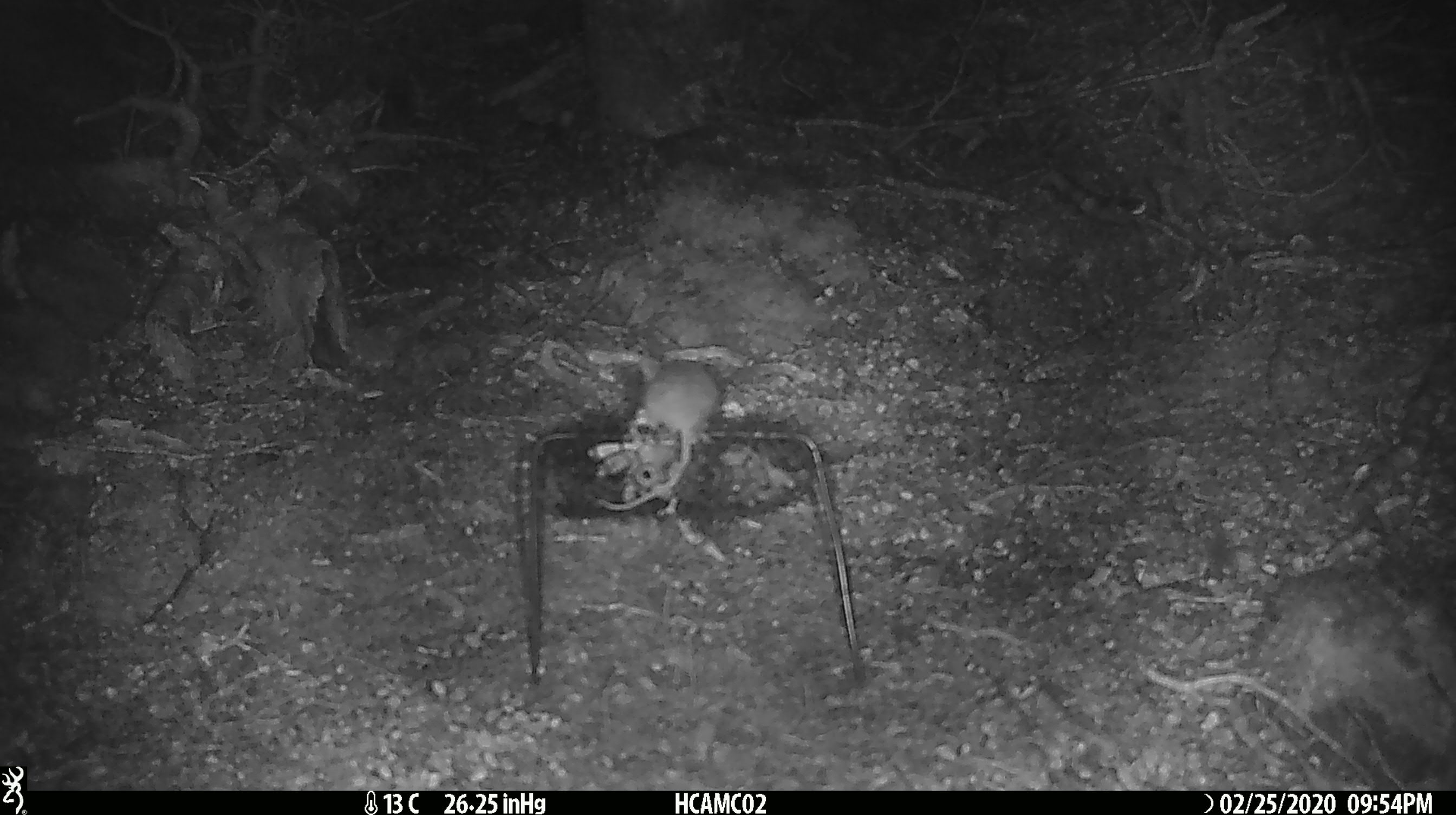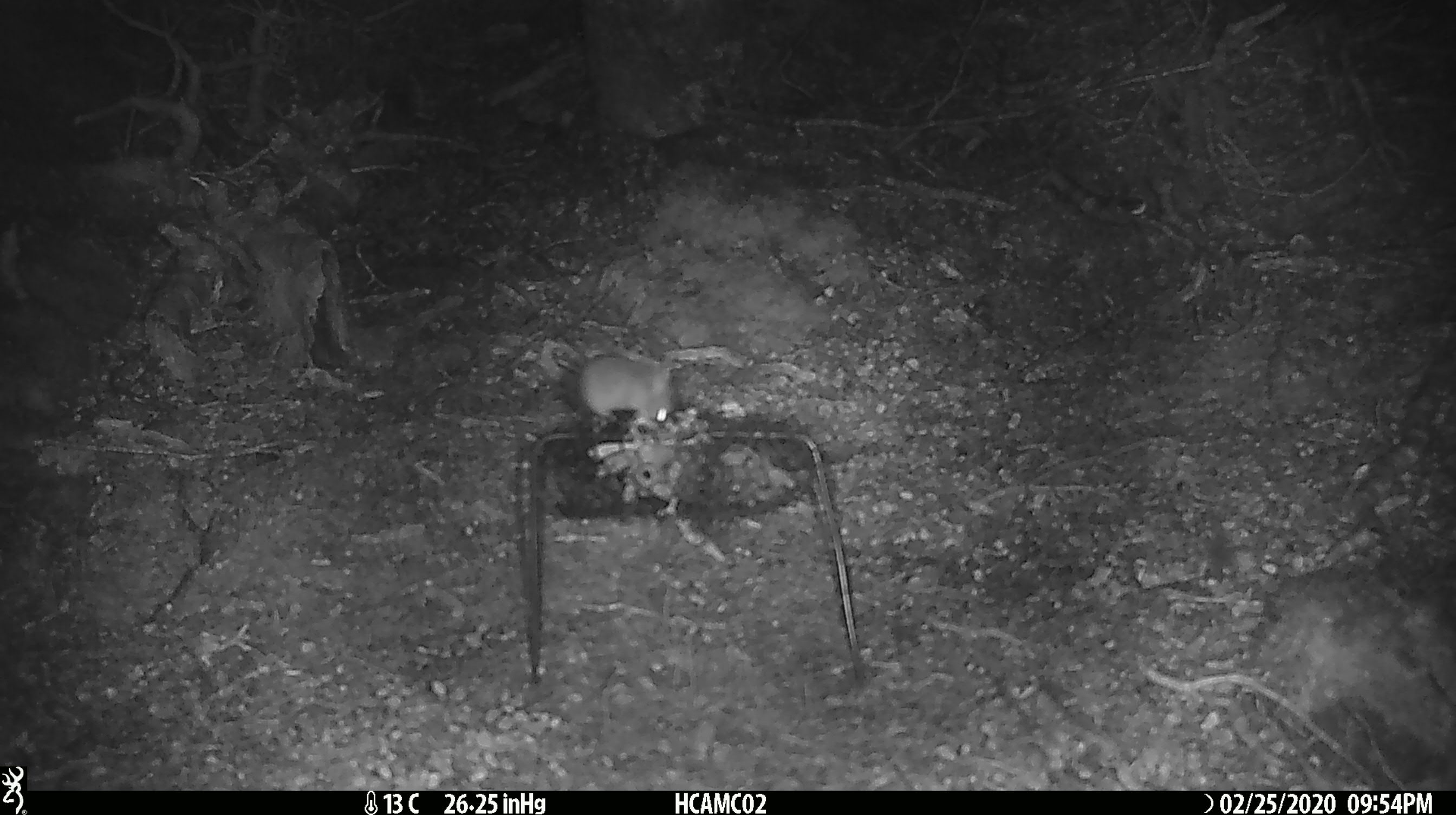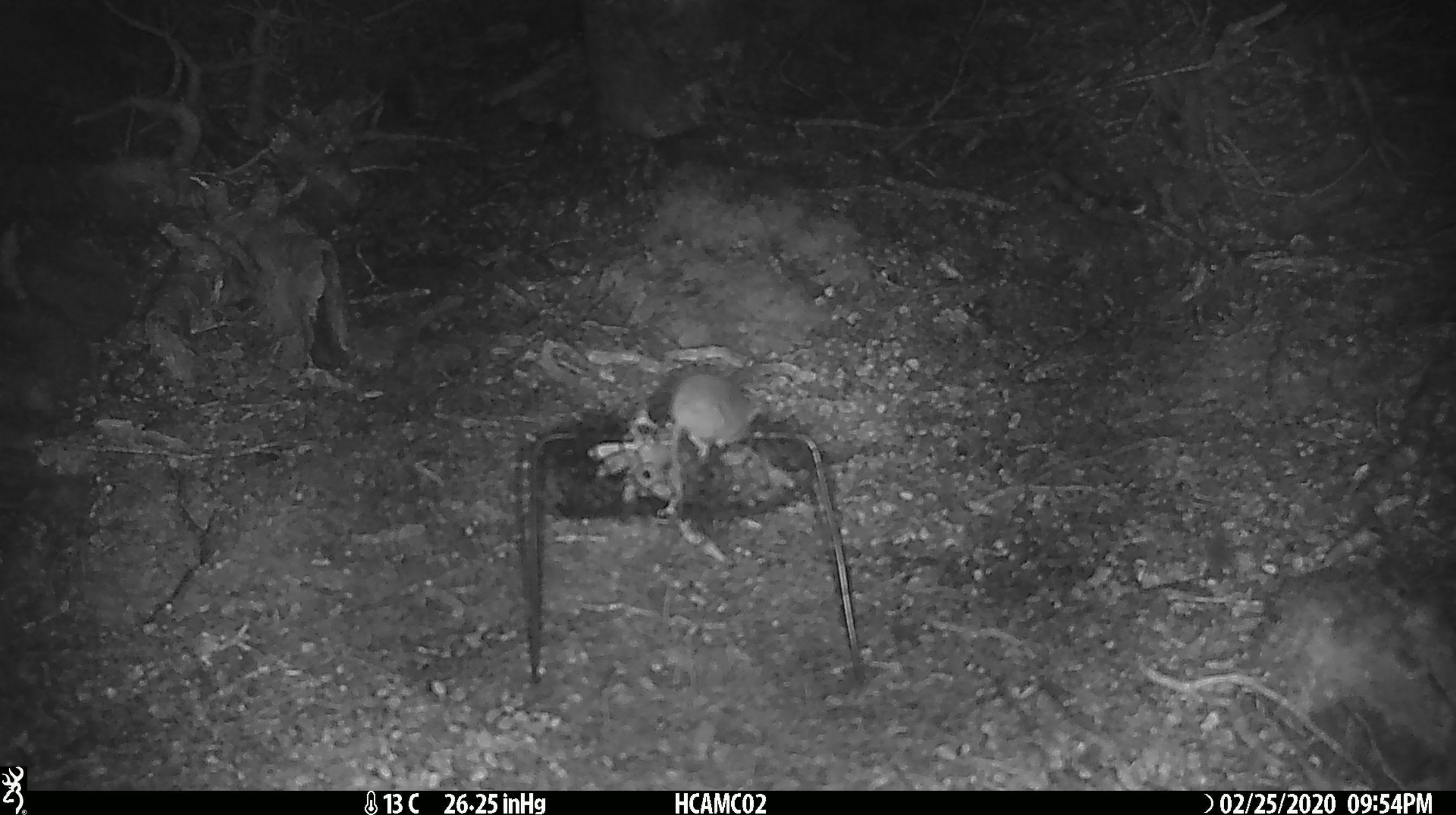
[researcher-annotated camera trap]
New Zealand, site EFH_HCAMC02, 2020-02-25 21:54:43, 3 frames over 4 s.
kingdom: Animalia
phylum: Chordata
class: Mammalia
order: Rodentia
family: Muridae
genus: Mus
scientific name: Mus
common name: mouse